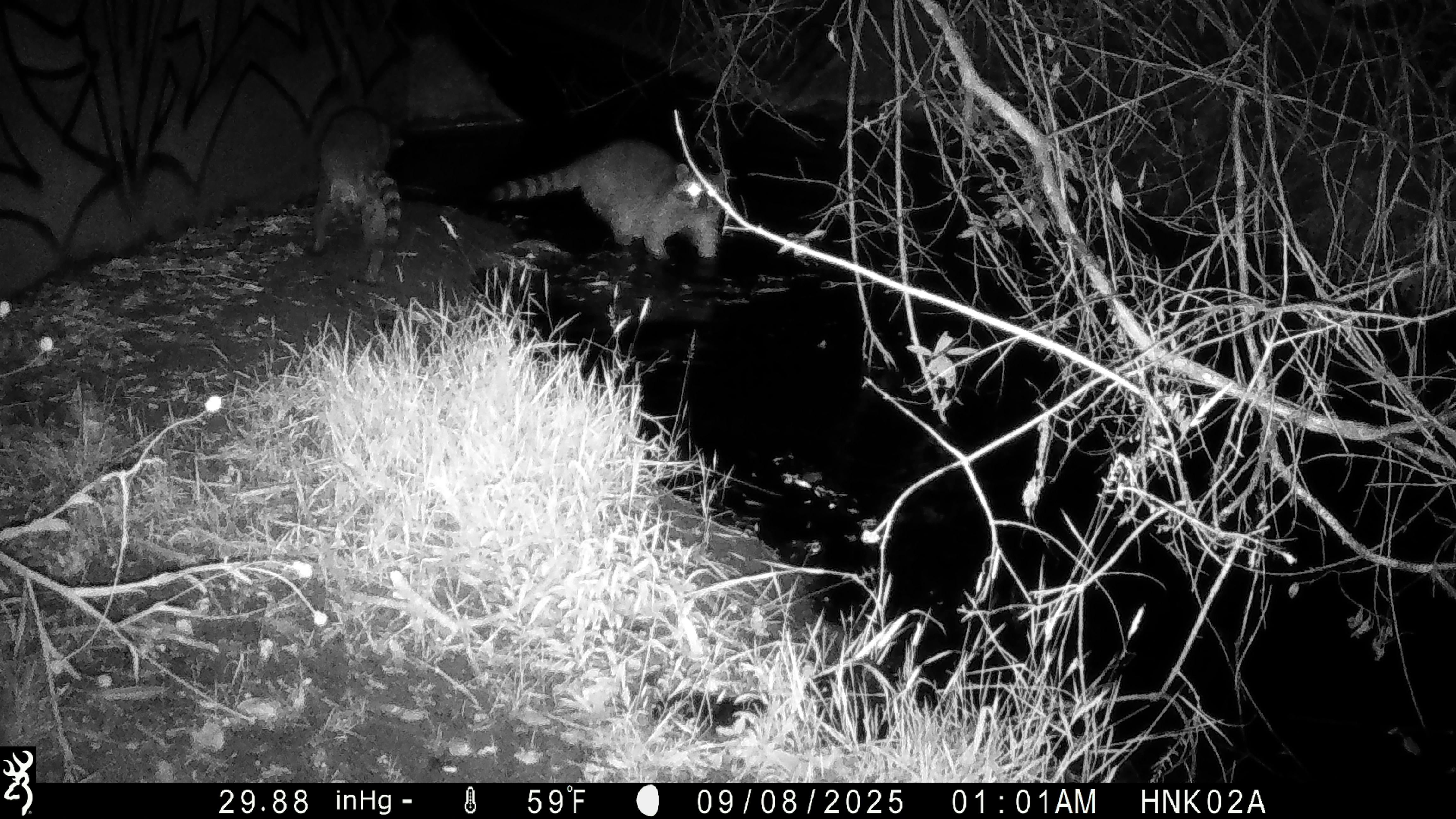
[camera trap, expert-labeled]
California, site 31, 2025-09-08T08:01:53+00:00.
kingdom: Animalia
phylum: Chordata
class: Mammalia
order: Carnivora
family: Procyonidae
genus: Procyon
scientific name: Procyon lotor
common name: raccoon